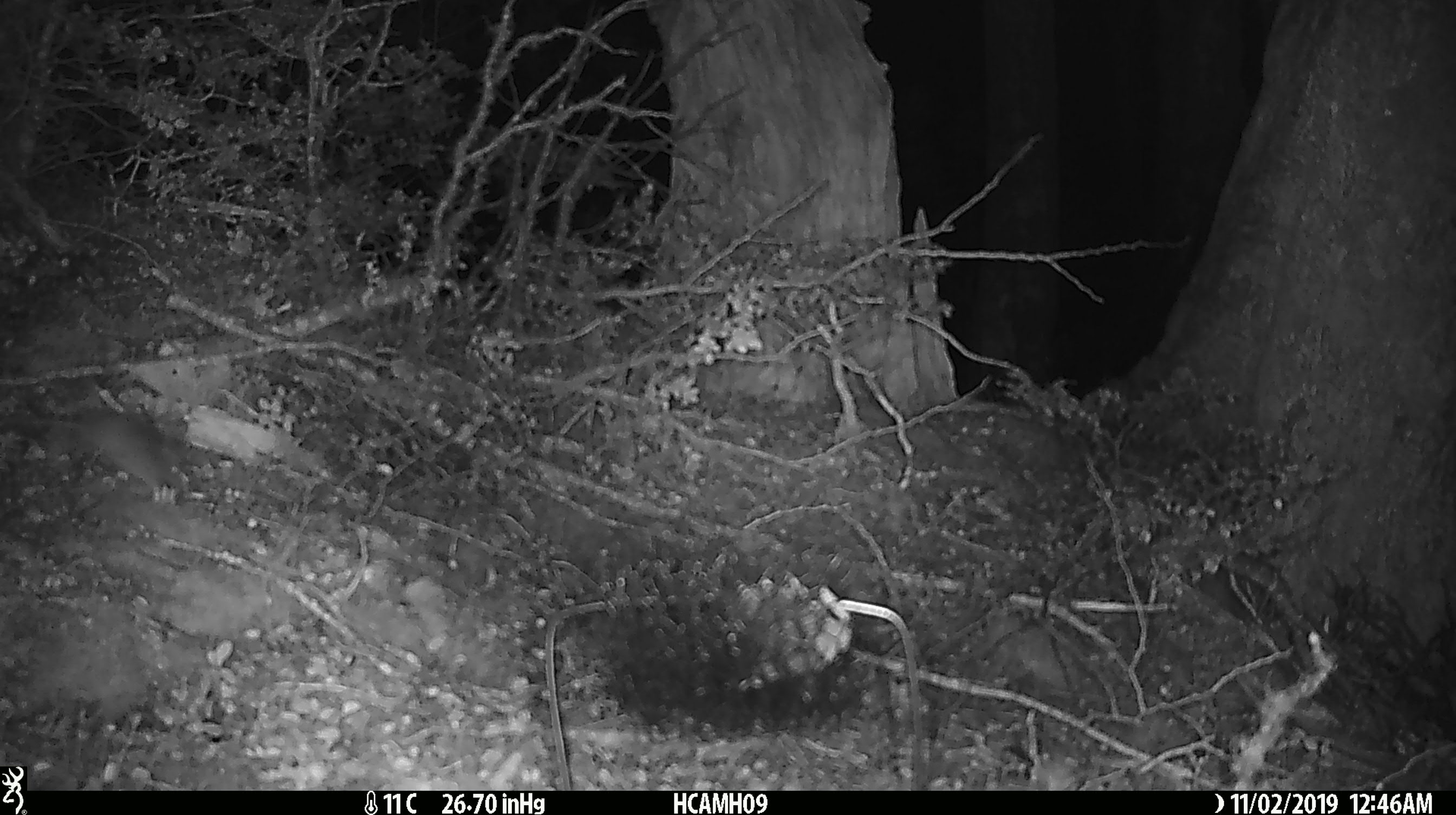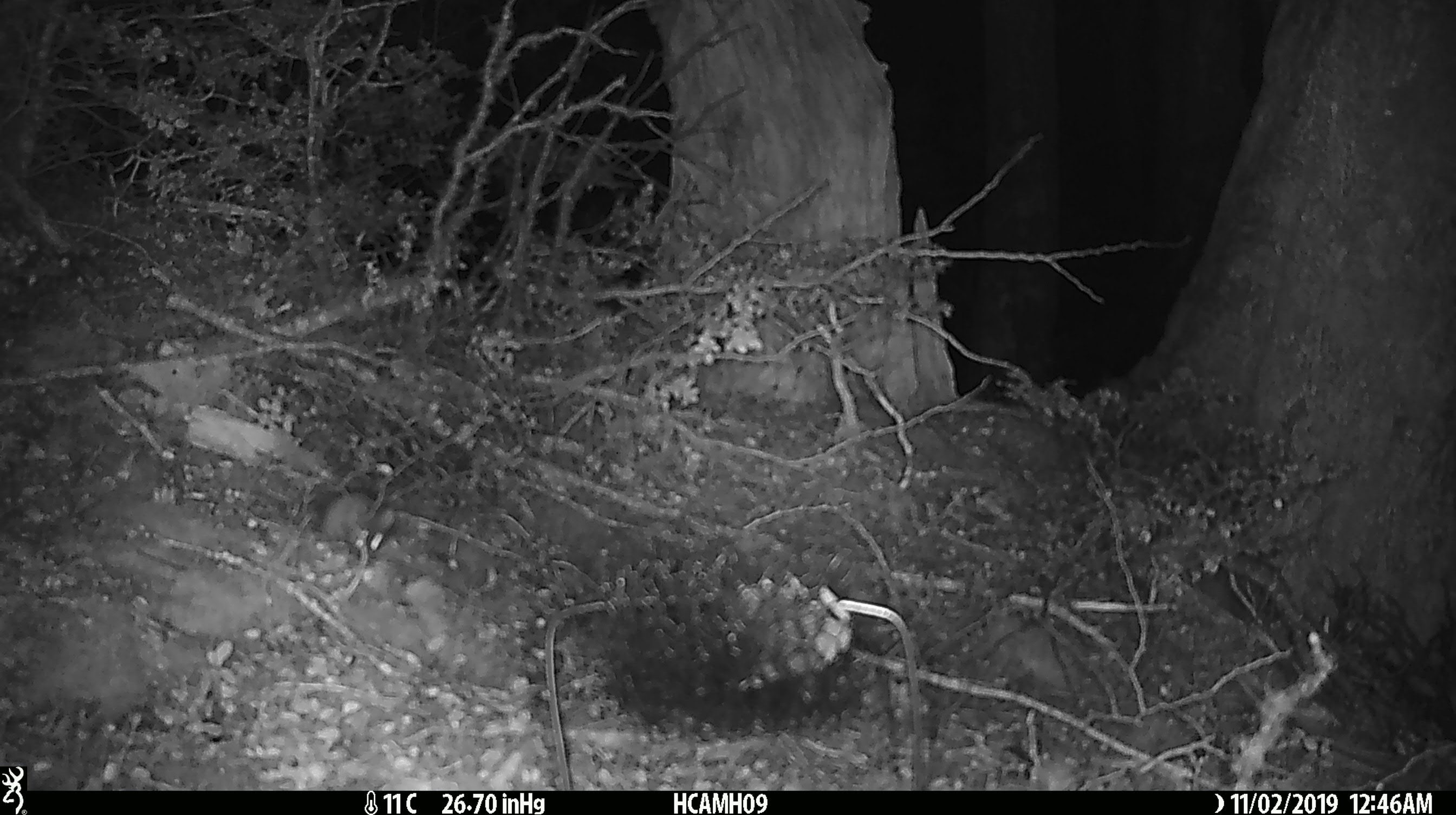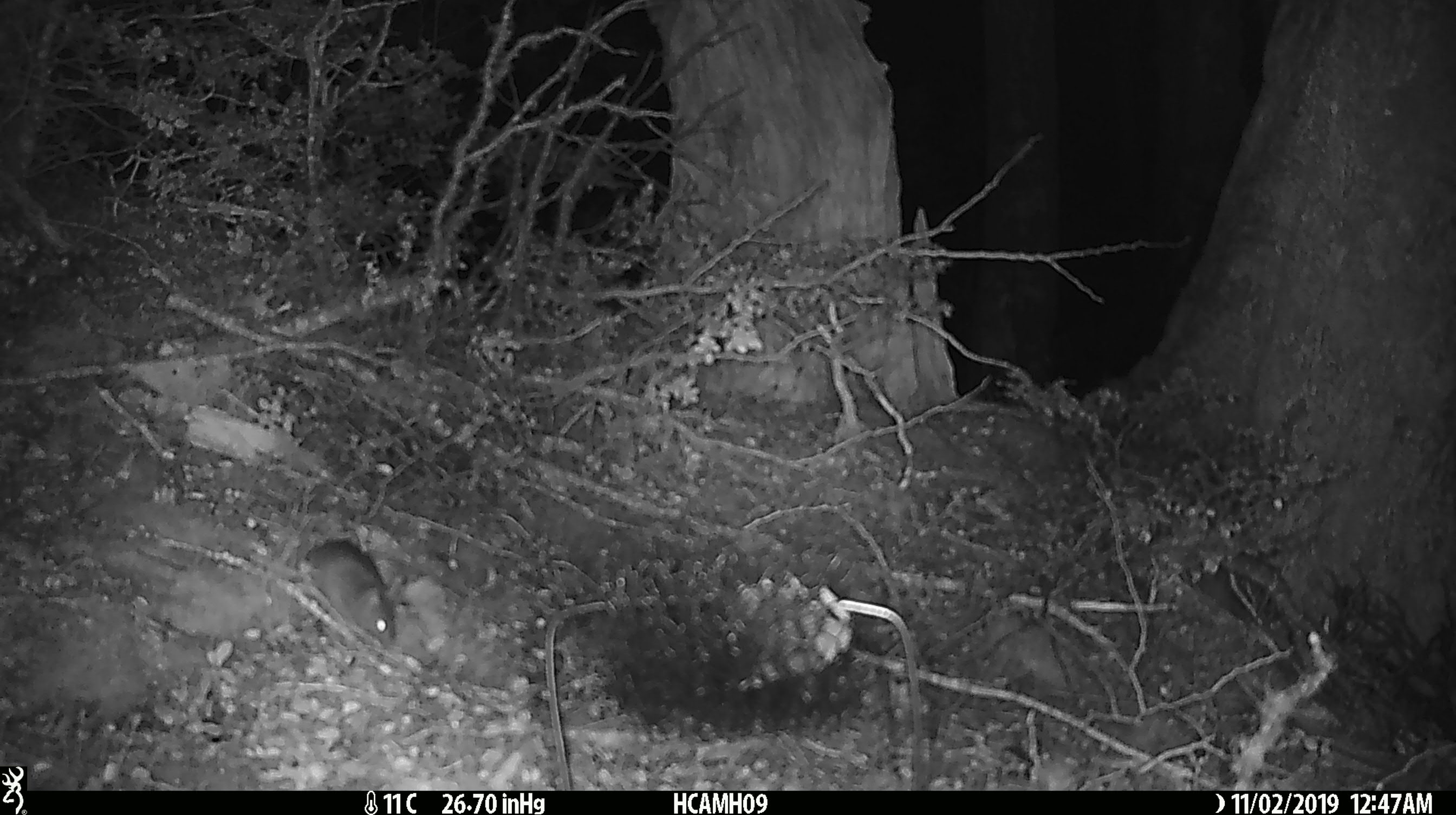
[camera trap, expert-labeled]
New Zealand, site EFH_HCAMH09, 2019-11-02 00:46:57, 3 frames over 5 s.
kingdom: Animalia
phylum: Chordata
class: Mammalia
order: Rodentia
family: Muridae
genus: Mus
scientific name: Mus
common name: mouse